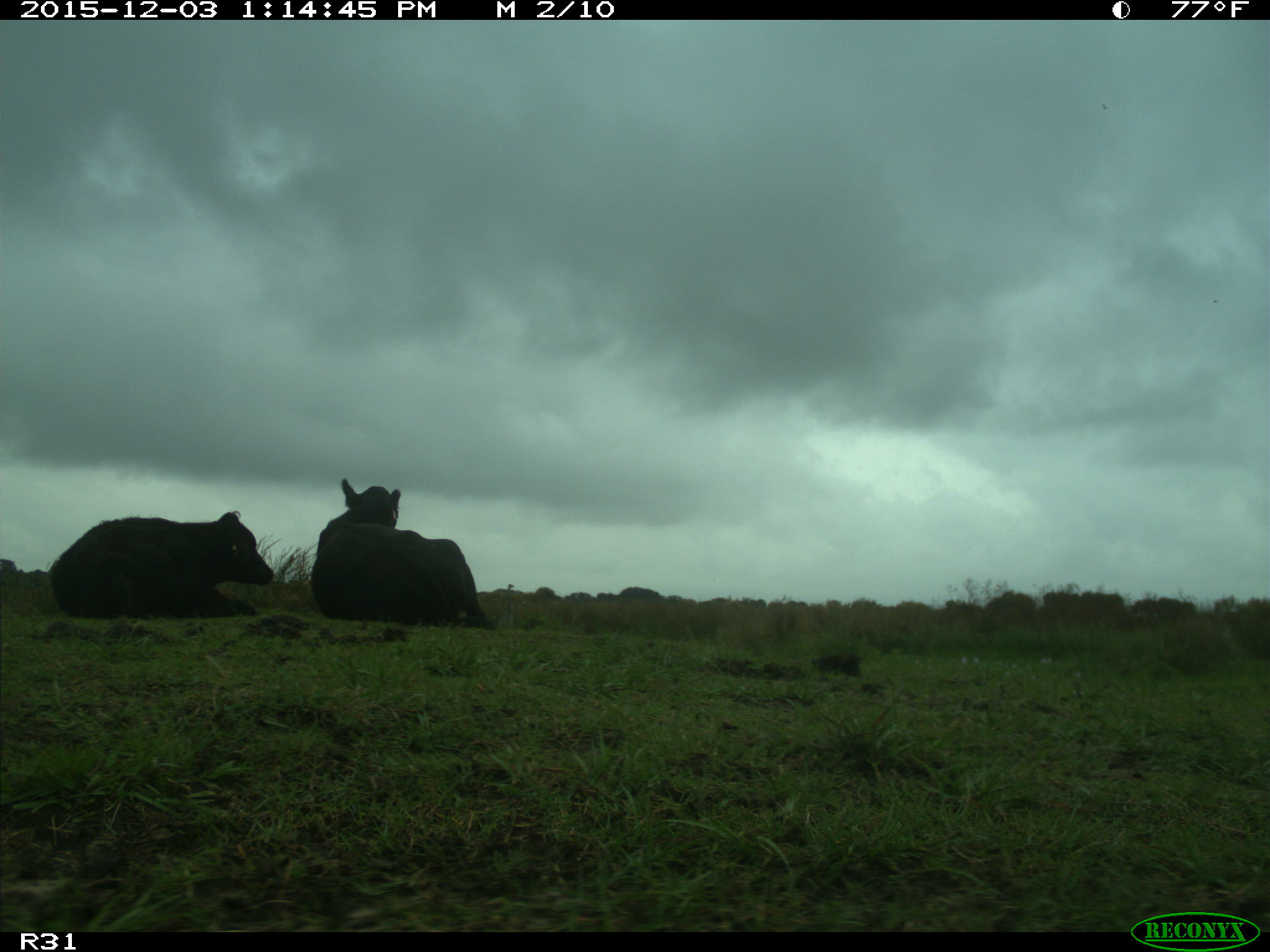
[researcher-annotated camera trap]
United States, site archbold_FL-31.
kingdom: Animalia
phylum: Chordata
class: Mammalia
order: Artiodactyla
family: Bovidae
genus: Bos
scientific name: Bos taurus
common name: domestic cow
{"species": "Bos taurus (domestic cow)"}